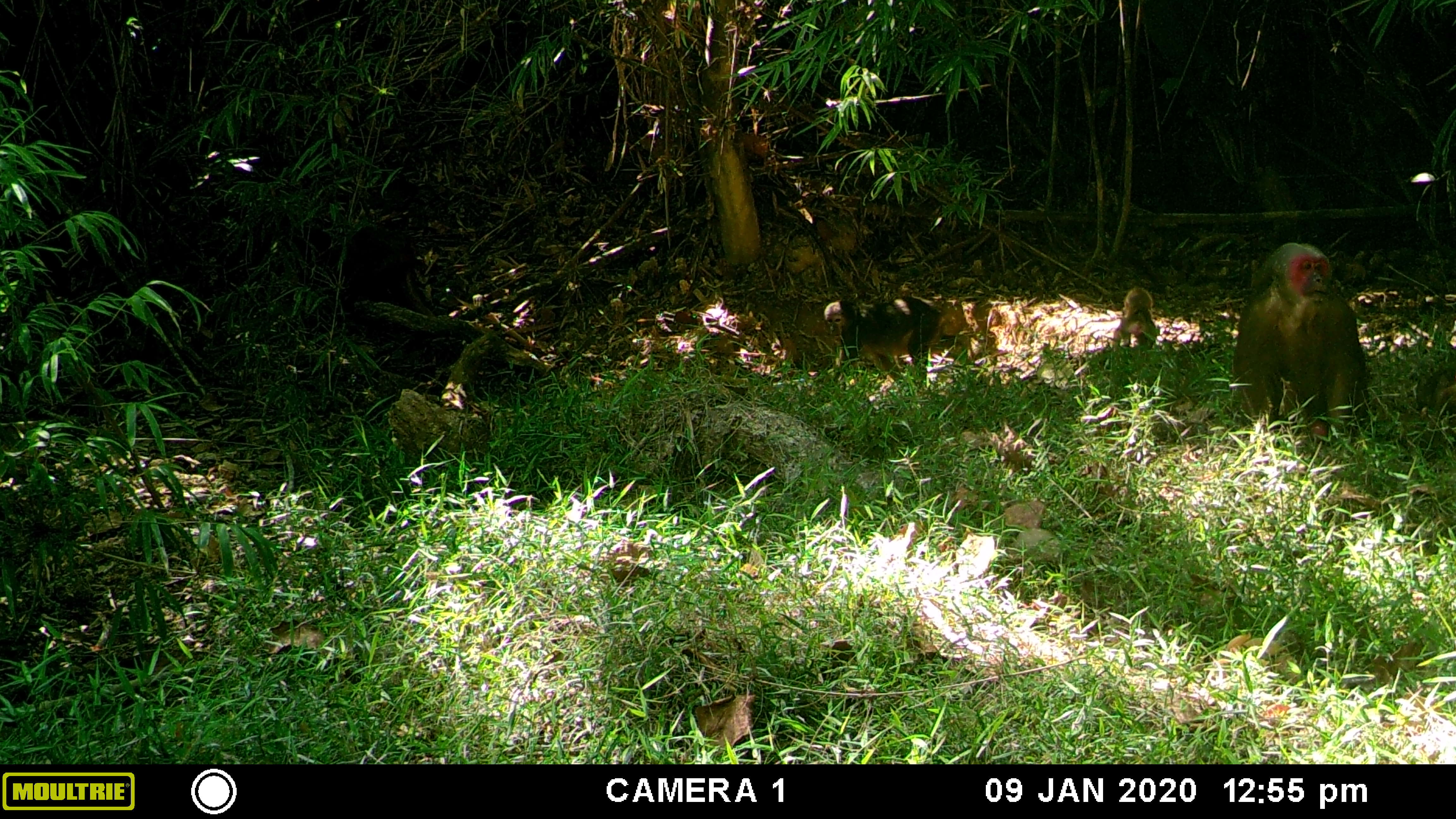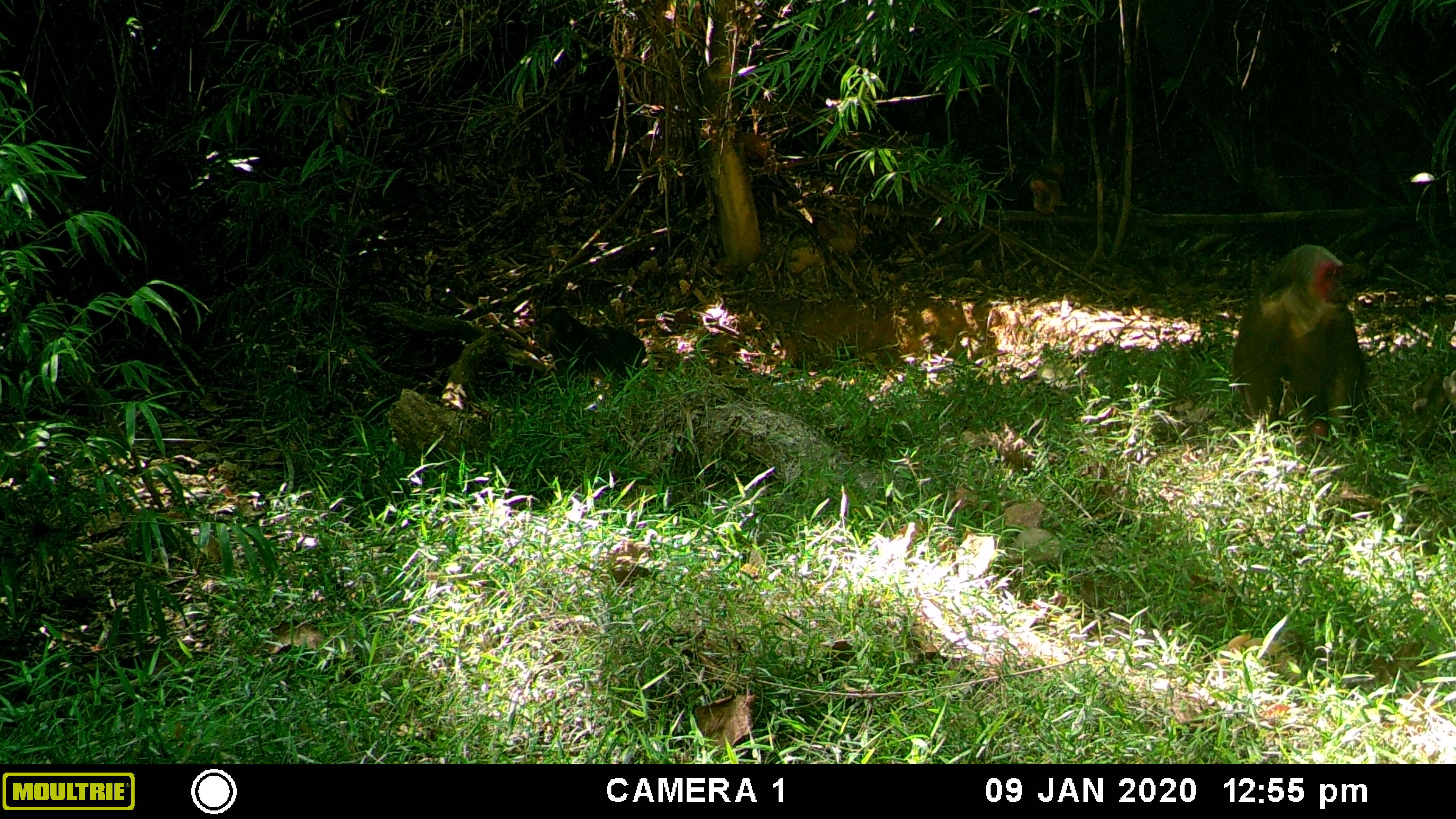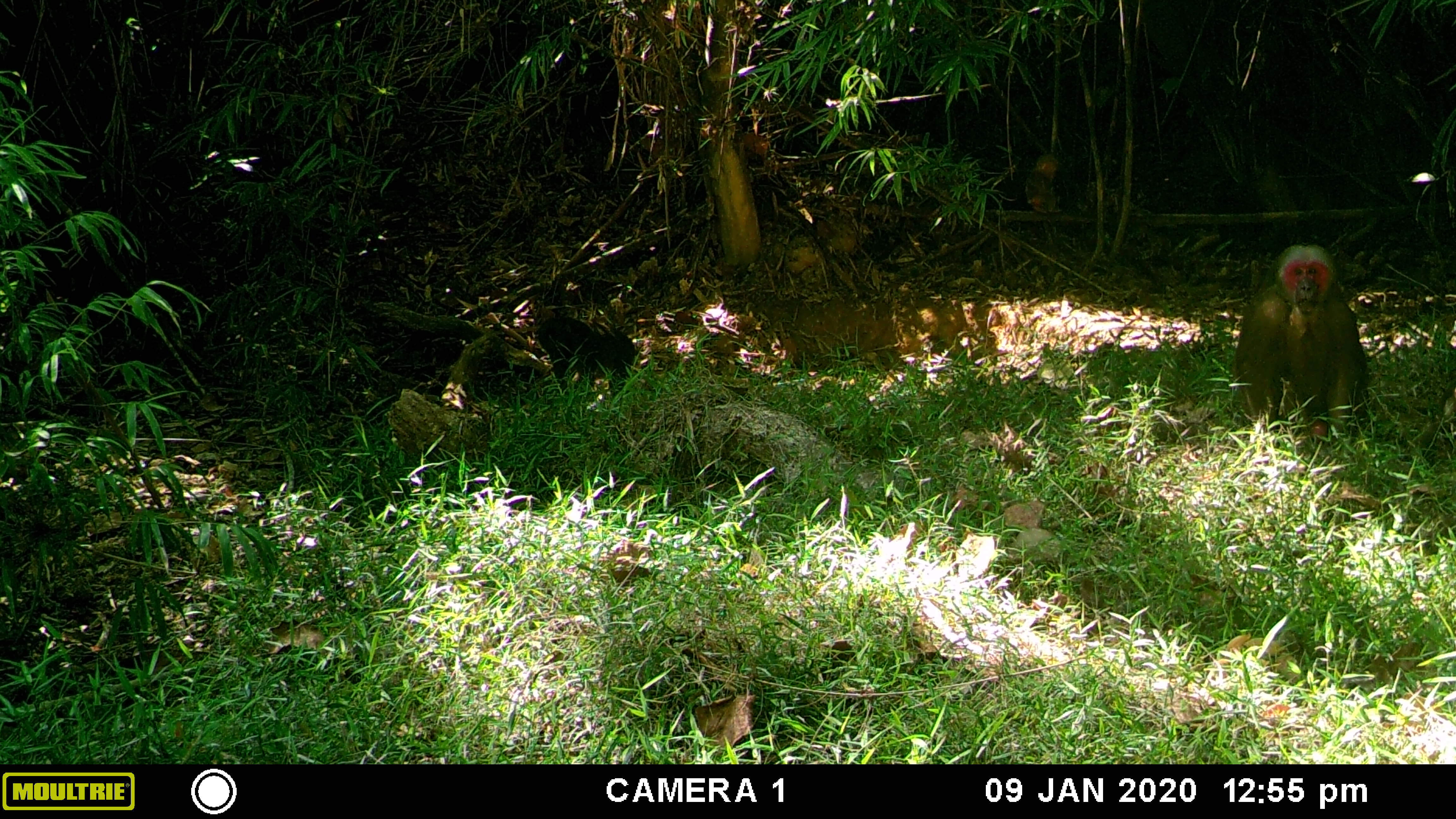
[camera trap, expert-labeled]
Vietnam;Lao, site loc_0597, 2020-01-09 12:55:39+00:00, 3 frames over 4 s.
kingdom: Animalia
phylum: Chordata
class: Mammalia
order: Primates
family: Cercopithecidae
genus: Macaca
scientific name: Macaca arctoides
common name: stump-tailed macaque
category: stump tailed macaque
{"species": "stump tailed macaque (stump-tailed macaque) (Macaca arctoides)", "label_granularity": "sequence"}